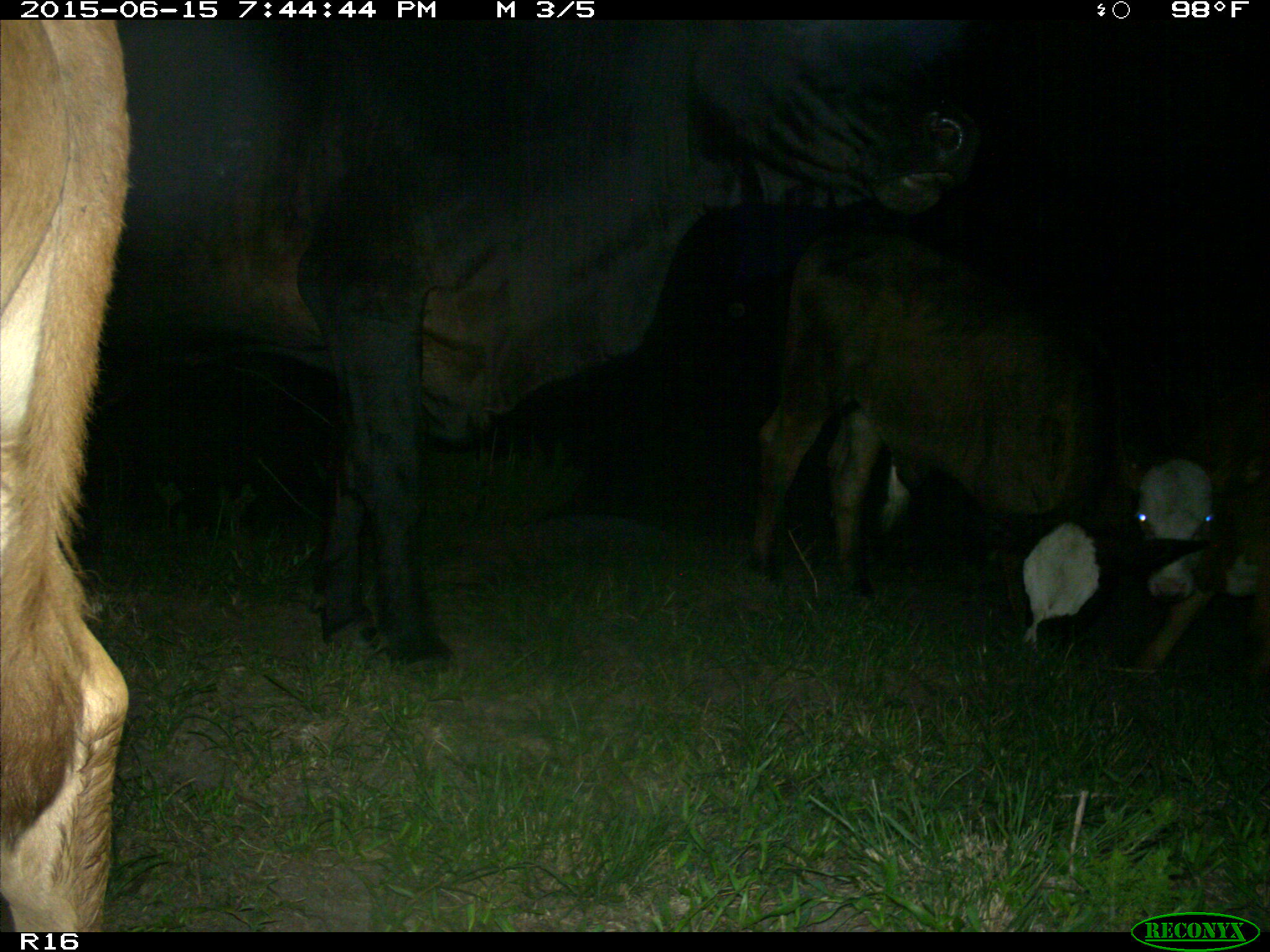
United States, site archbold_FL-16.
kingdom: Animalia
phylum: Chordata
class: Mammalia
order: Artiodactyla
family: Bovidae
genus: Bos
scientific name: Bos taurus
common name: domestic cow